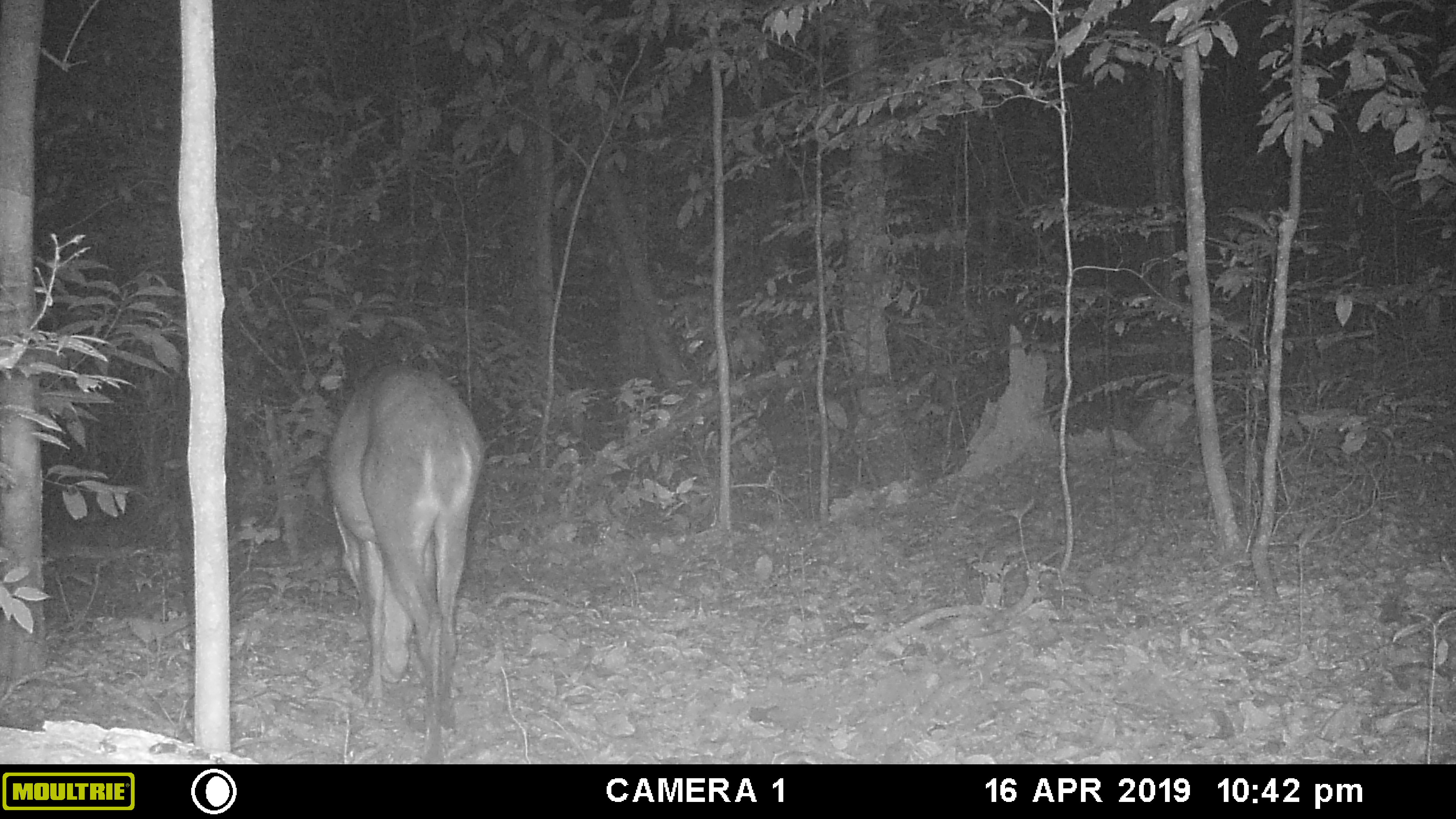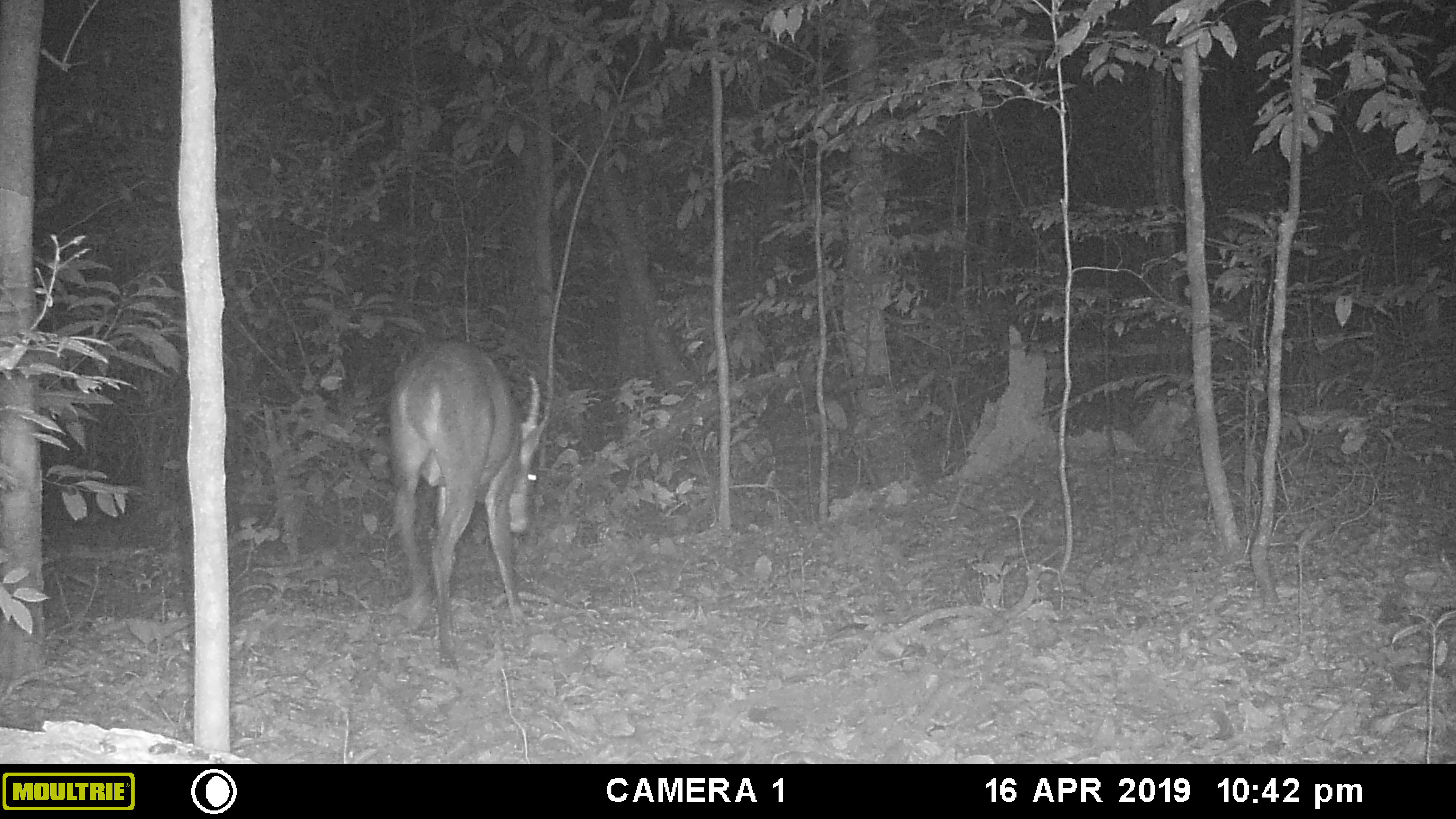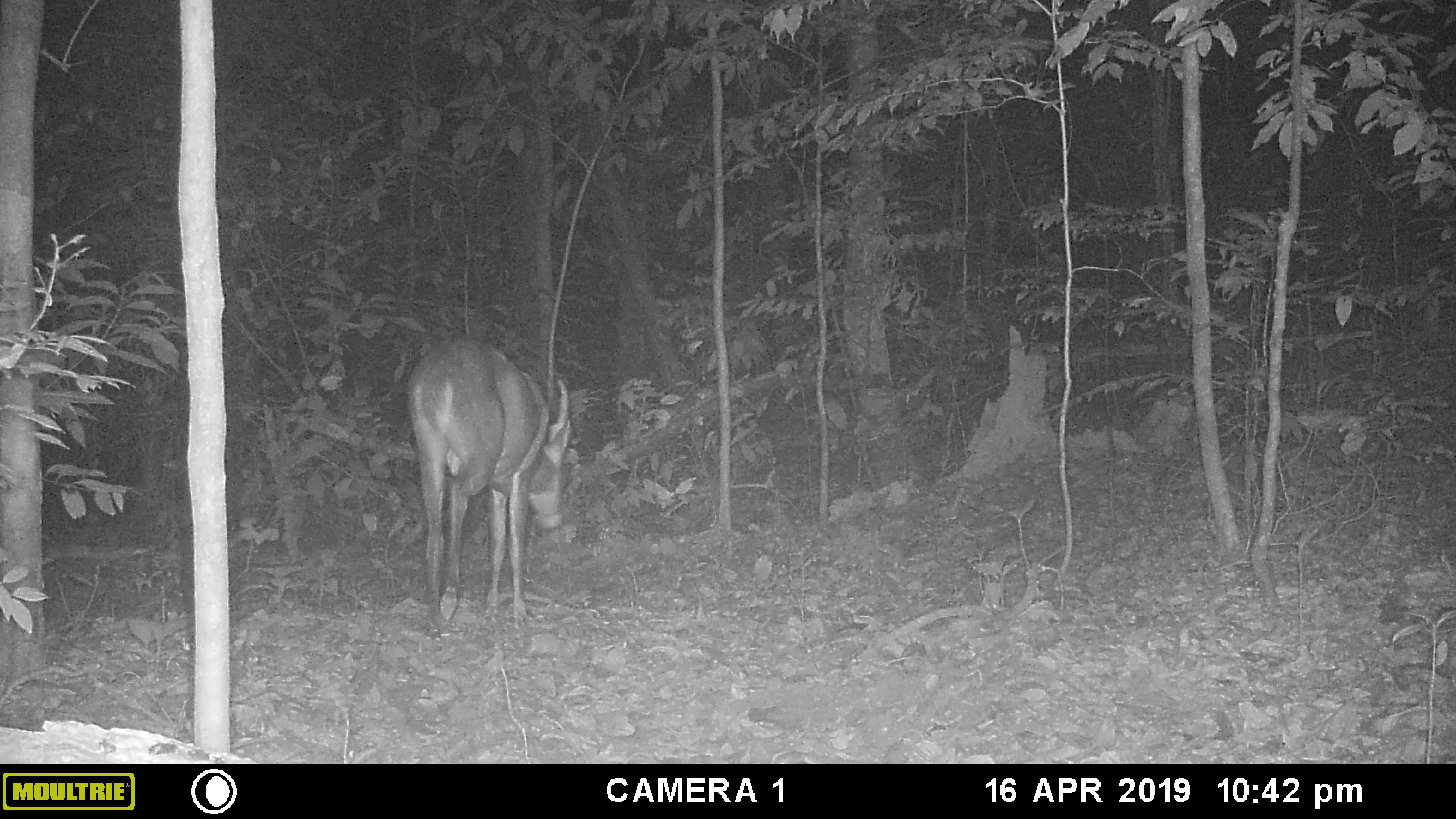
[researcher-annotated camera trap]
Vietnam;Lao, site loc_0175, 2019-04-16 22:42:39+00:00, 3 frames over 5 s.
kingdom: Animalia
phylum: Chordata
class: Mammalia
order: Artiodactyla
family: Cervidae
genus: Muntiacus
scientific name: Muntiacus vuquangensis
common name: large-antlered muntjac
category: large antlered muntjac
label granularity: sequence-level